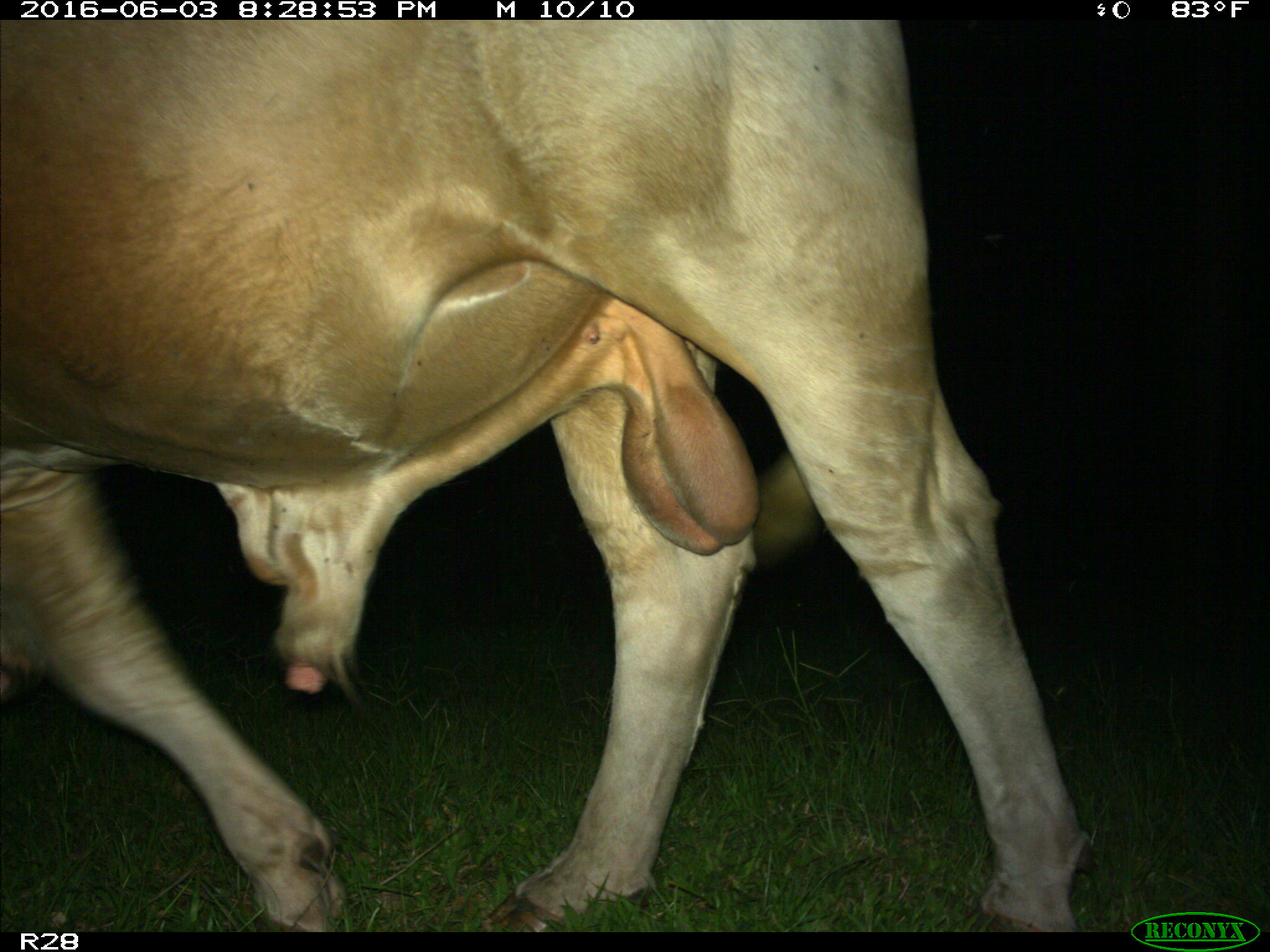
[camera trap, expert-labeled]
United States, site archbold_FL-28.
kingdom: Animalia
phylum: Chordata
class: Mammalia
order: Artiodactyla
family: Bovidae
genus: Bos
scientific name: Bos taurus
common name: domestic cow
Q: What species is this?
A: Bos taurus (domestic cow).